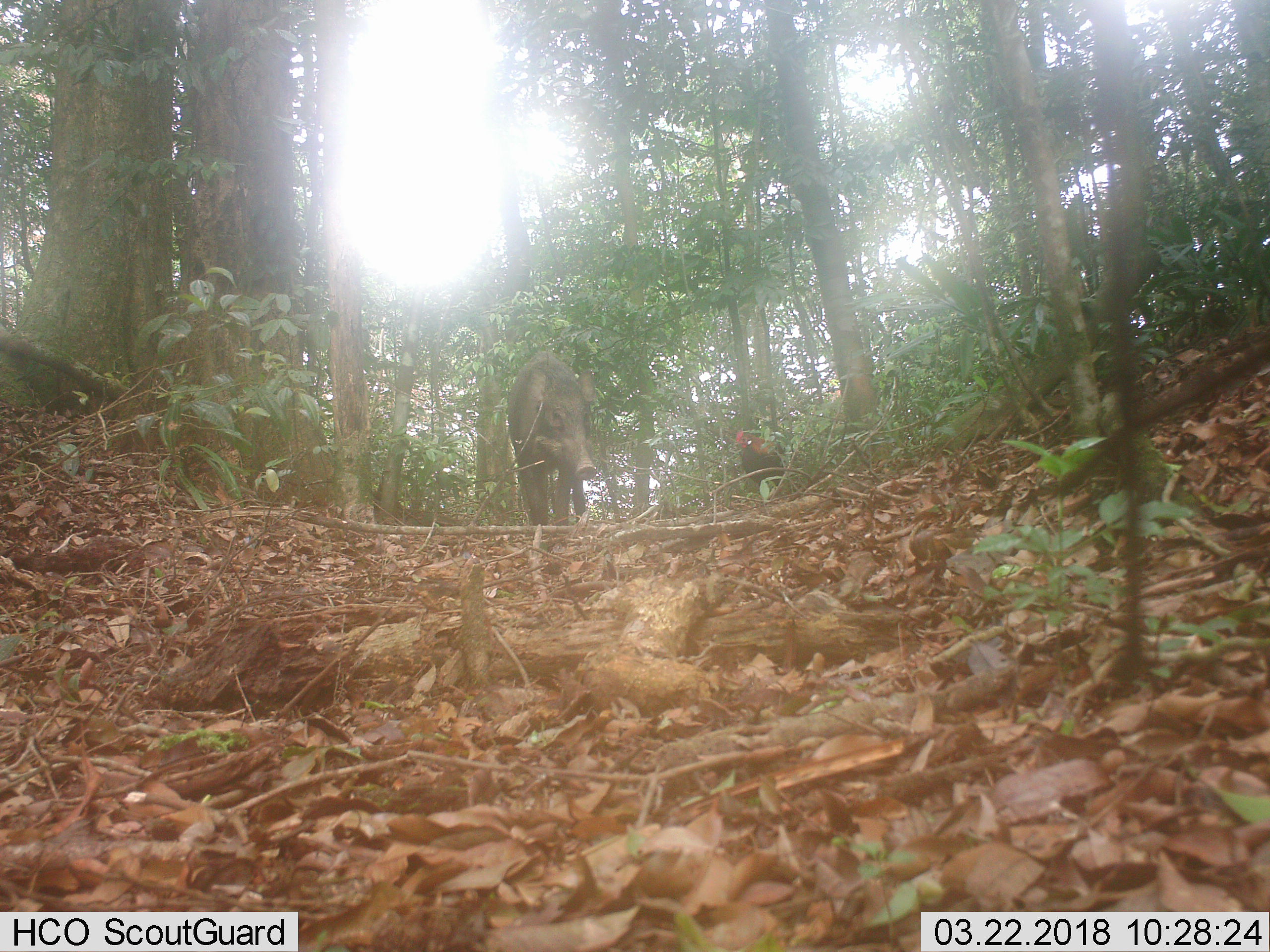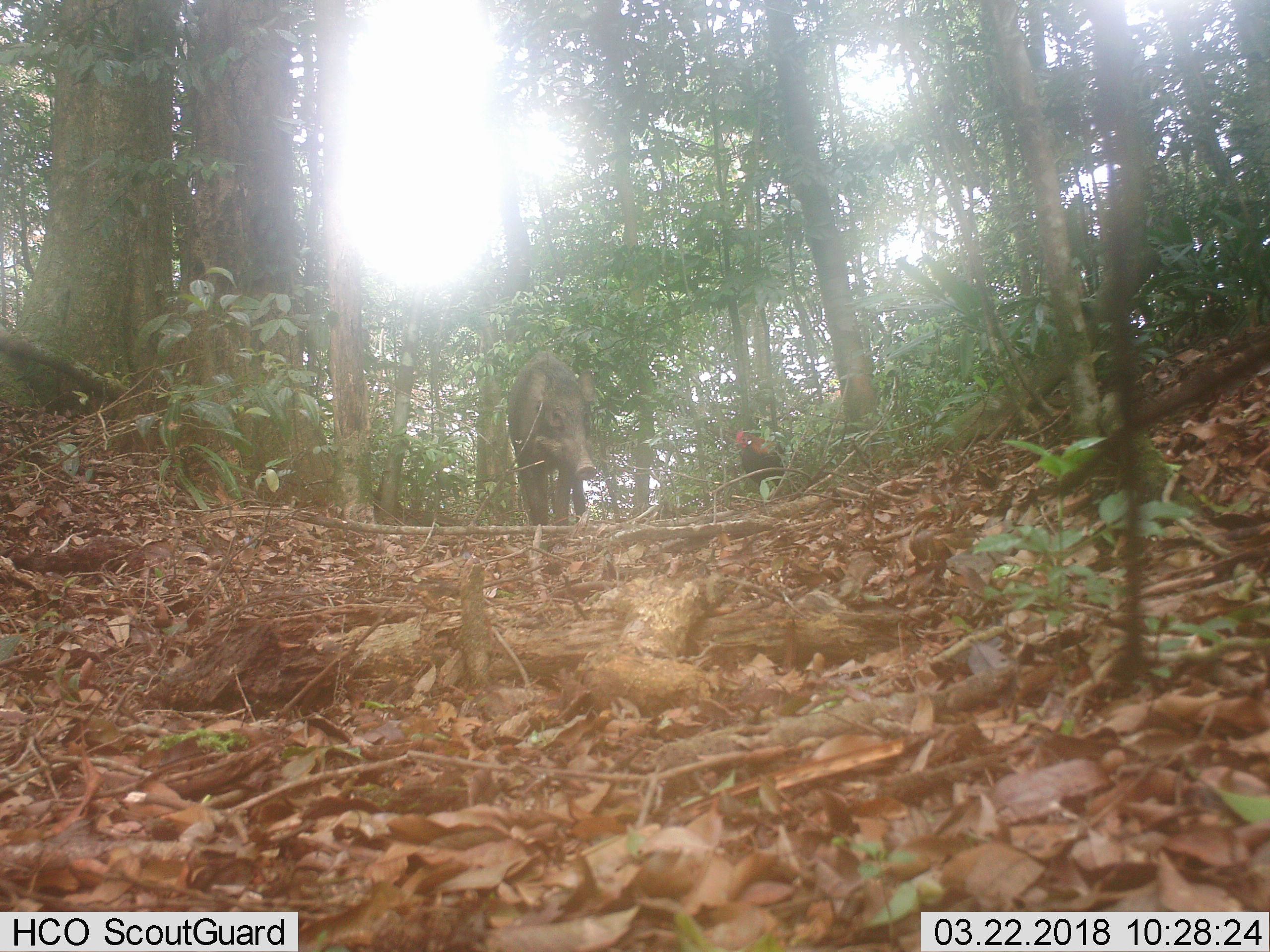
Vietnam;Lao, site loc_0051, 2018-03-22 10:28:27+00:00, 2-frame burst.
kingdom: Animalia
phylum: Chordata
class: Aves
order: Galliformes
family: Phasianidae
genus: Gallus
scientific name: Gallus gallus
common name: red junglefowl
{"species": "red junglefowl (Gallus gallus)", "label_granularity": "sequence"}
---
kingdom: Animalia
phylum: Chordata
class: Mammalia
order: Artiodactyla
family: Suidae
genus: Sus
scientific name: Sus scrofa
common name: eurasian wild pig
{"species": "eurasian wild pig (Sus scrofa)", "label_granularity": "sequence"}